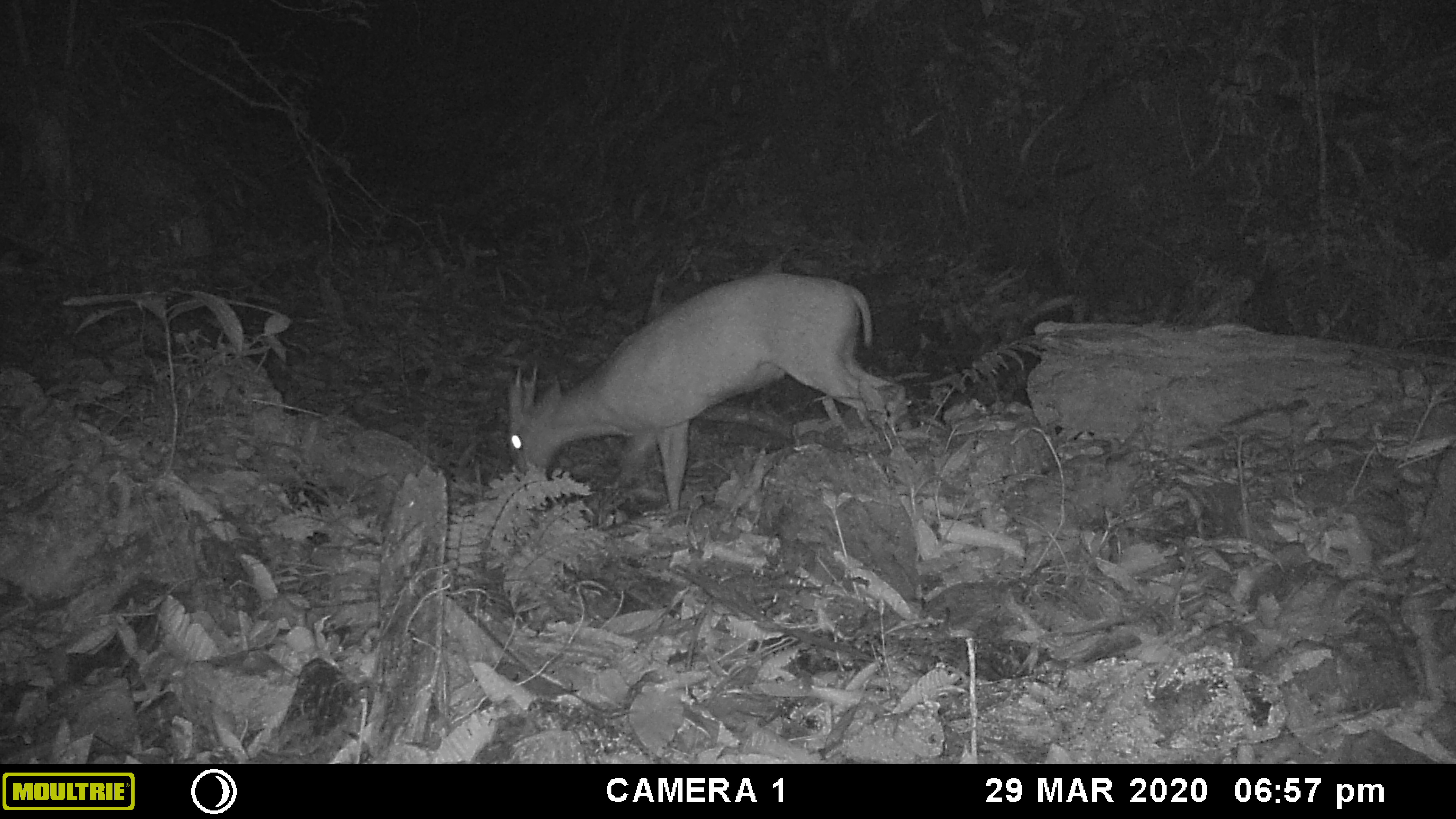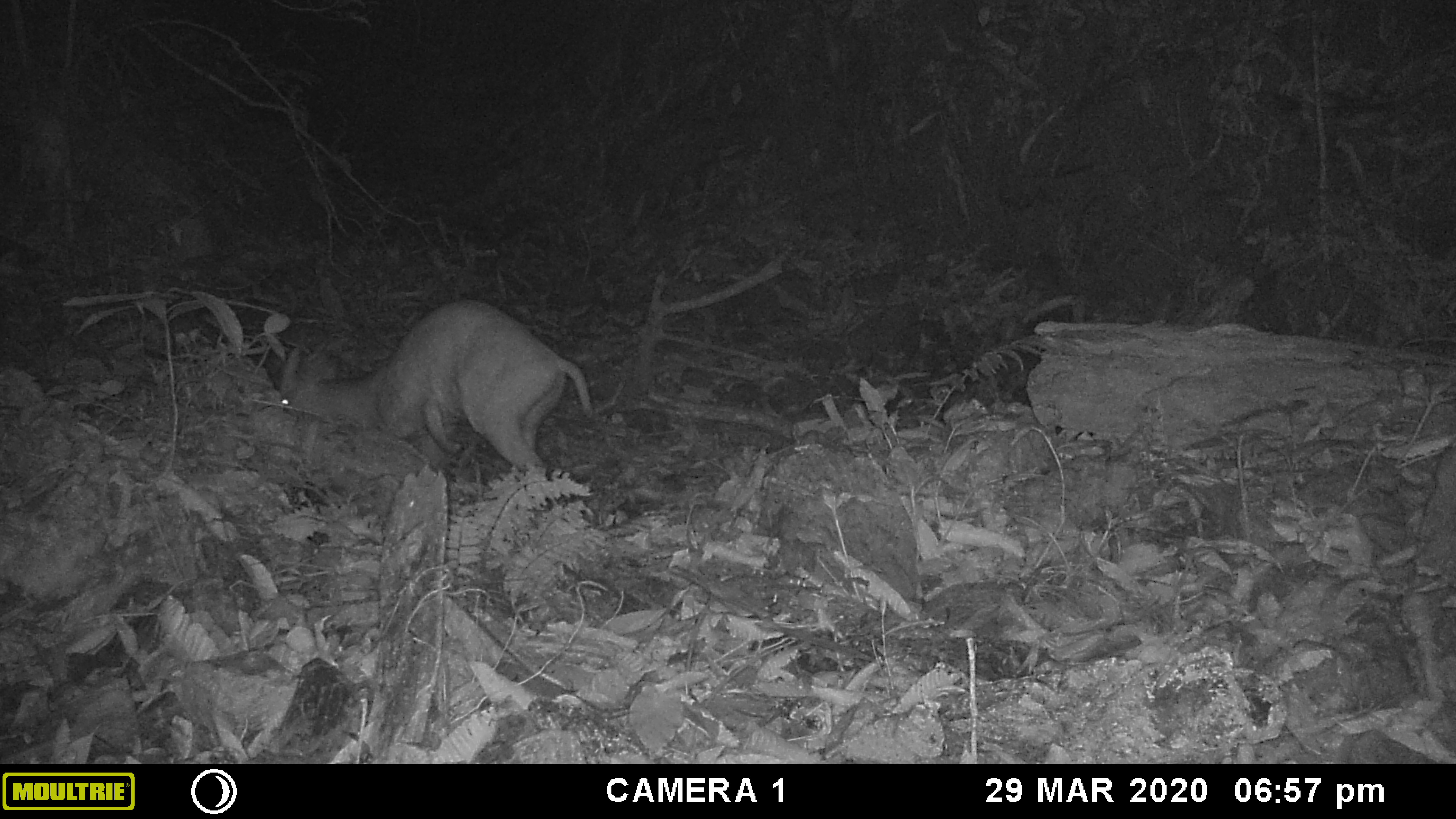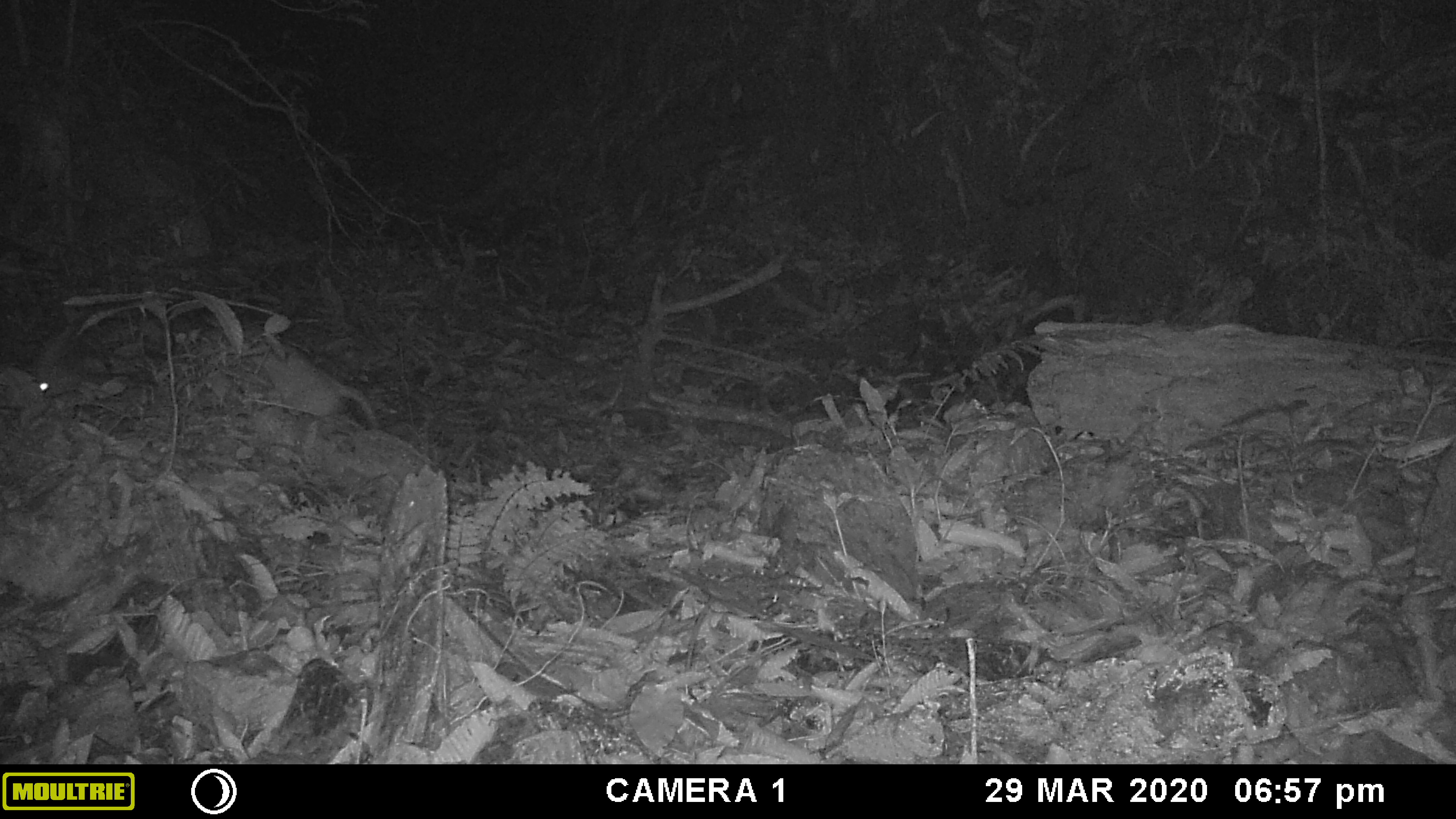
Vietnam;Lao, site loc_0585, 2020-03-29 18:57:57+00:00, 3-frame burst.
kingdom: Animalia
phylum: Chordata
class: Mammalia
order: Artiodactyla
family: Cervidae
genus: Muntiacus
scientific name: Muntiacus muntjak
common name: red muntjac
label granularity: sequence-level